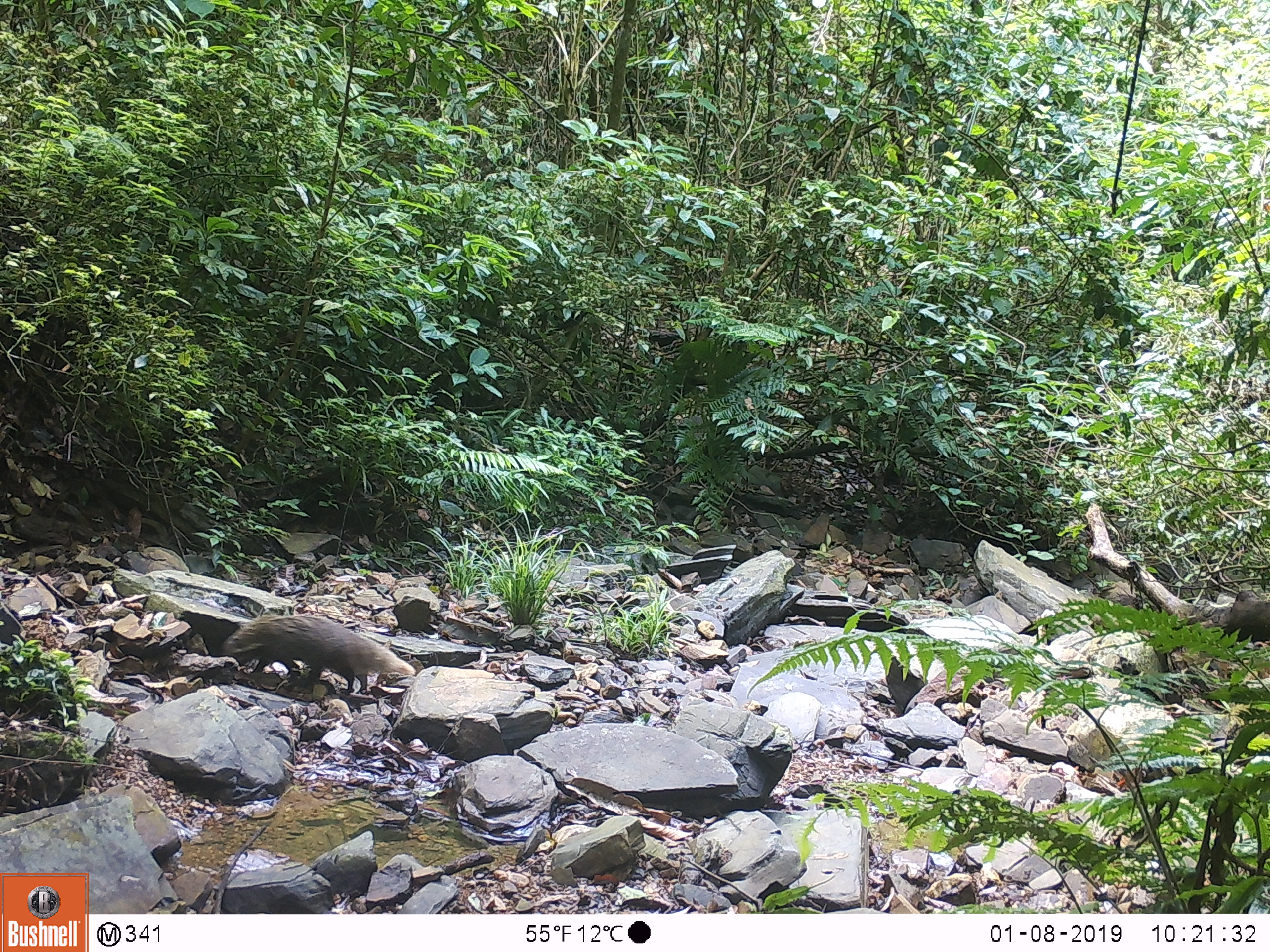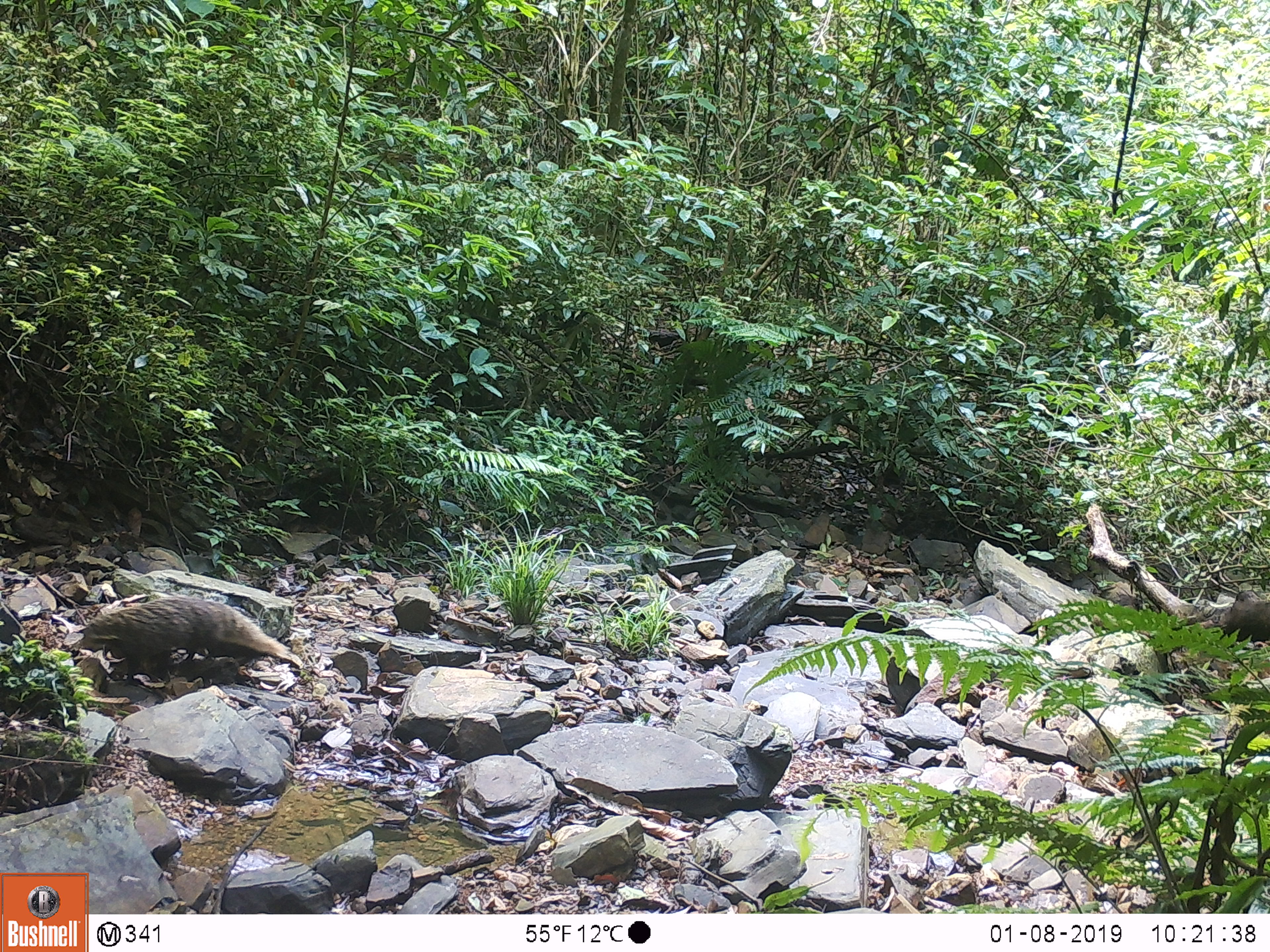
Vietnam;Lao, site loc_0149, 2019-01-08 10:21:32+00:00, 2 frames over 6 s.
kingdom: Animalia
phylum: Chordata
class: Mammalia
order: Carnivora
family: Herpestidae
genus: Urva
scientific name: Urva urva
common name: crab-eating mongoose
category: crab eating mongoose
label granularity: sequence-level